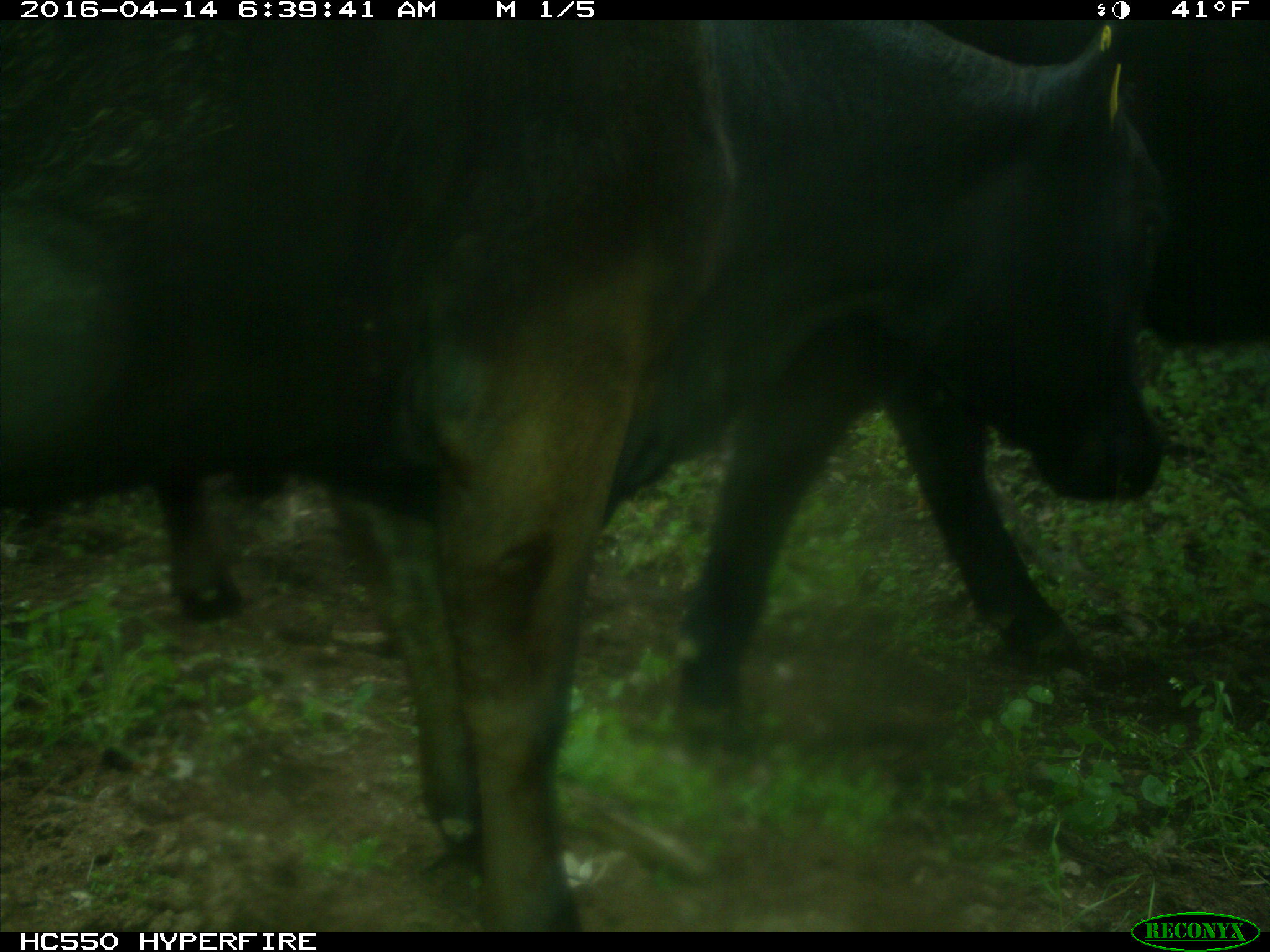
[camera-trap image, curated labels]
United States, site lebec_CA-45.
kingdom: Animalia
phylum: Chordata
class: Mammalia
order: Artiodactyla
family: Bovidae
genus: Bos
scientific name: Bos taurus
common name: domestic cow